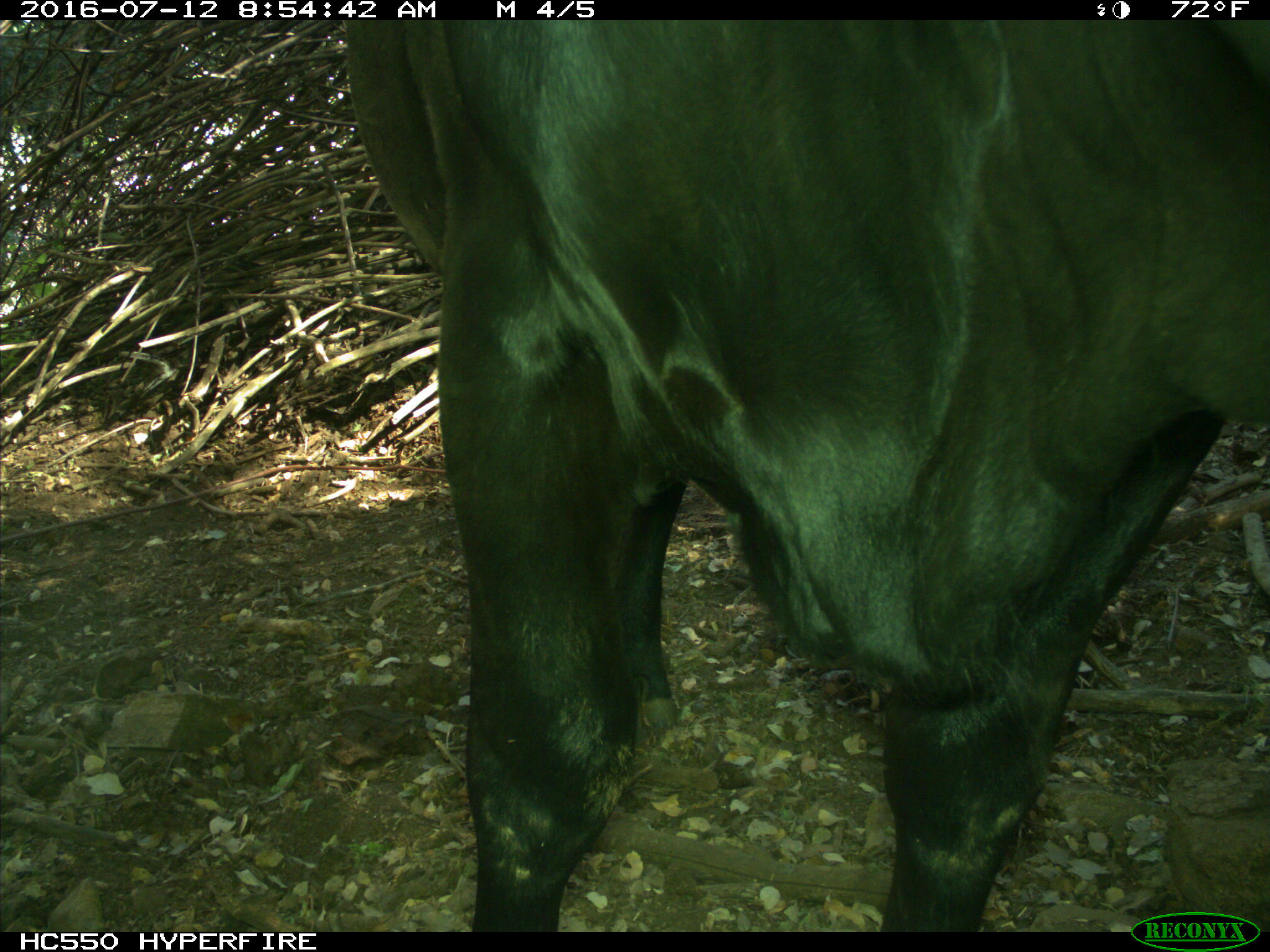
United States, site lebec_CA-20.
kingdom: Animalia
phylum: Chordata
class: Mammalia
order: Artiodactyla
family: Bovidae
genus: Bos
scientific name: Bos taurus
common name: domestic cow